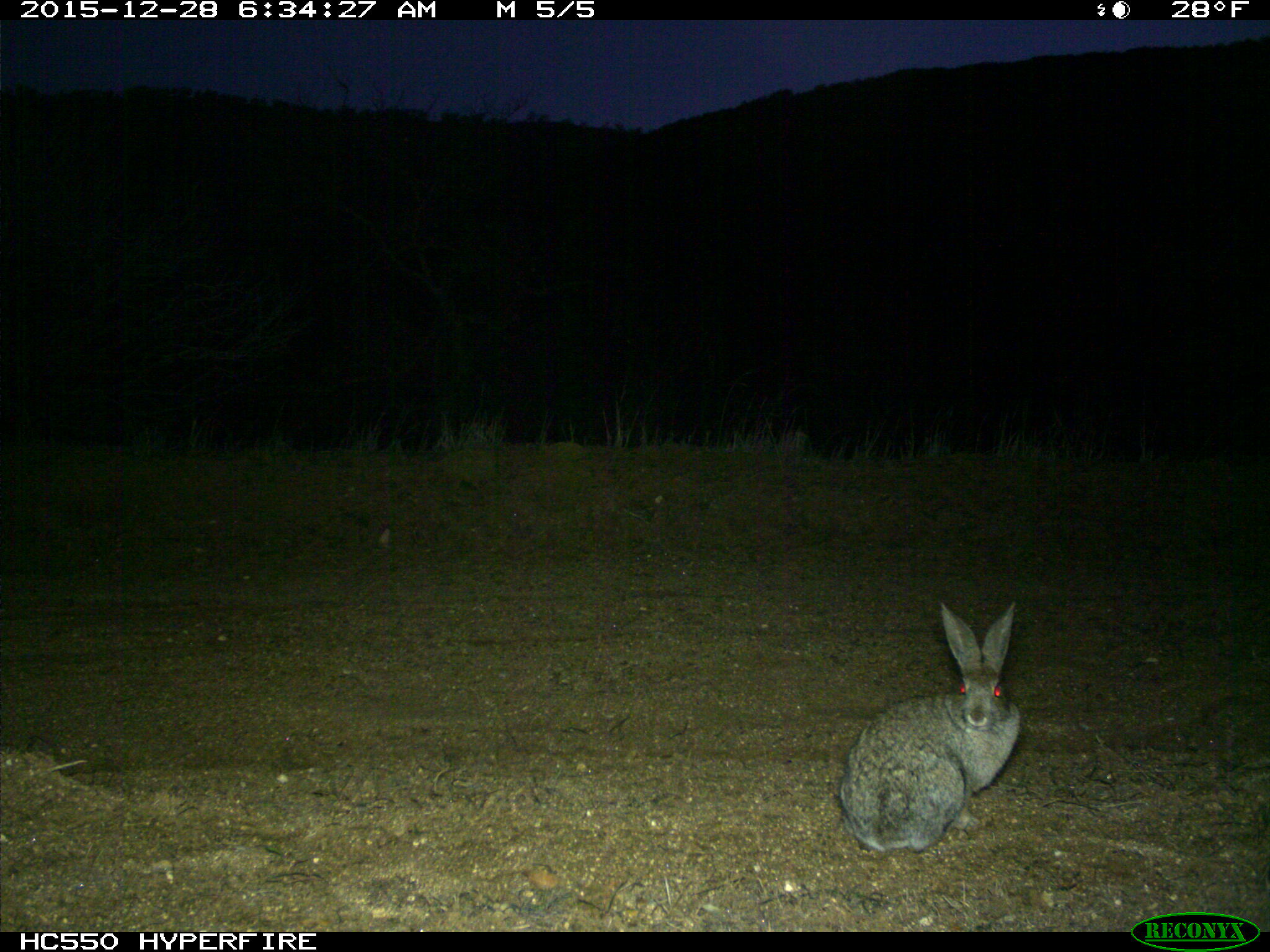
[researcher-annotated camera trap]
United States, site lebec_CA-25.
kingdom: Animalia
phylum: Chordata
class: Mammalia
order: Lagomorpha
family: Leporidae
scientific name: Leporidae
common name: rabbits and hares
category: unidentified rabbit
Unidentified rabbit (rabbits and hares) (Leporidae).